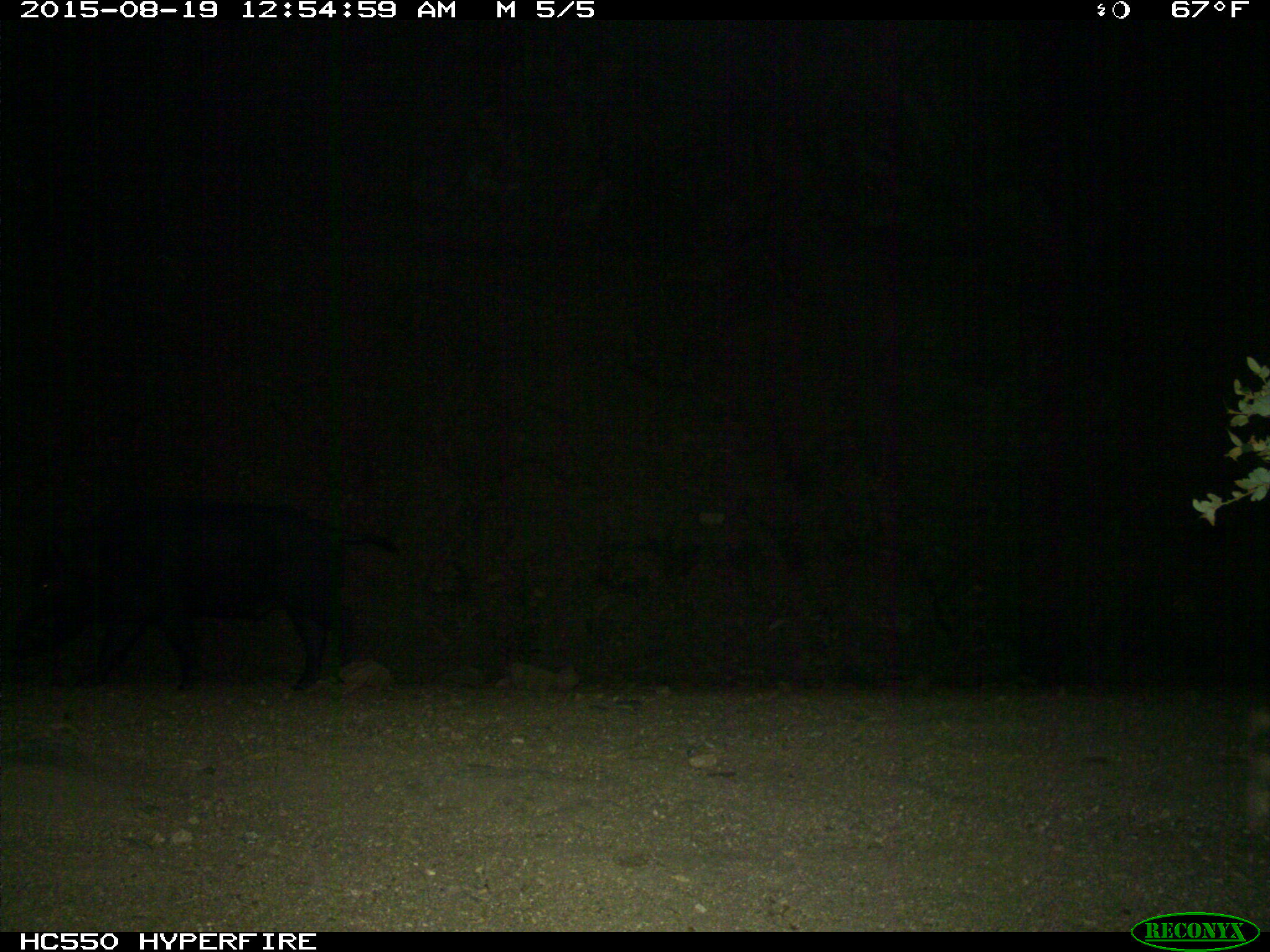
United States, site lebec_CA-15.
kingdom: Animalia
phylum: Chordata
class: Mammalia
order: Artiodactyla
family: Suidae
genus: Sus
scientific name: Sus scrofa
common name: wild boar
Sus scrofa (wild boar).